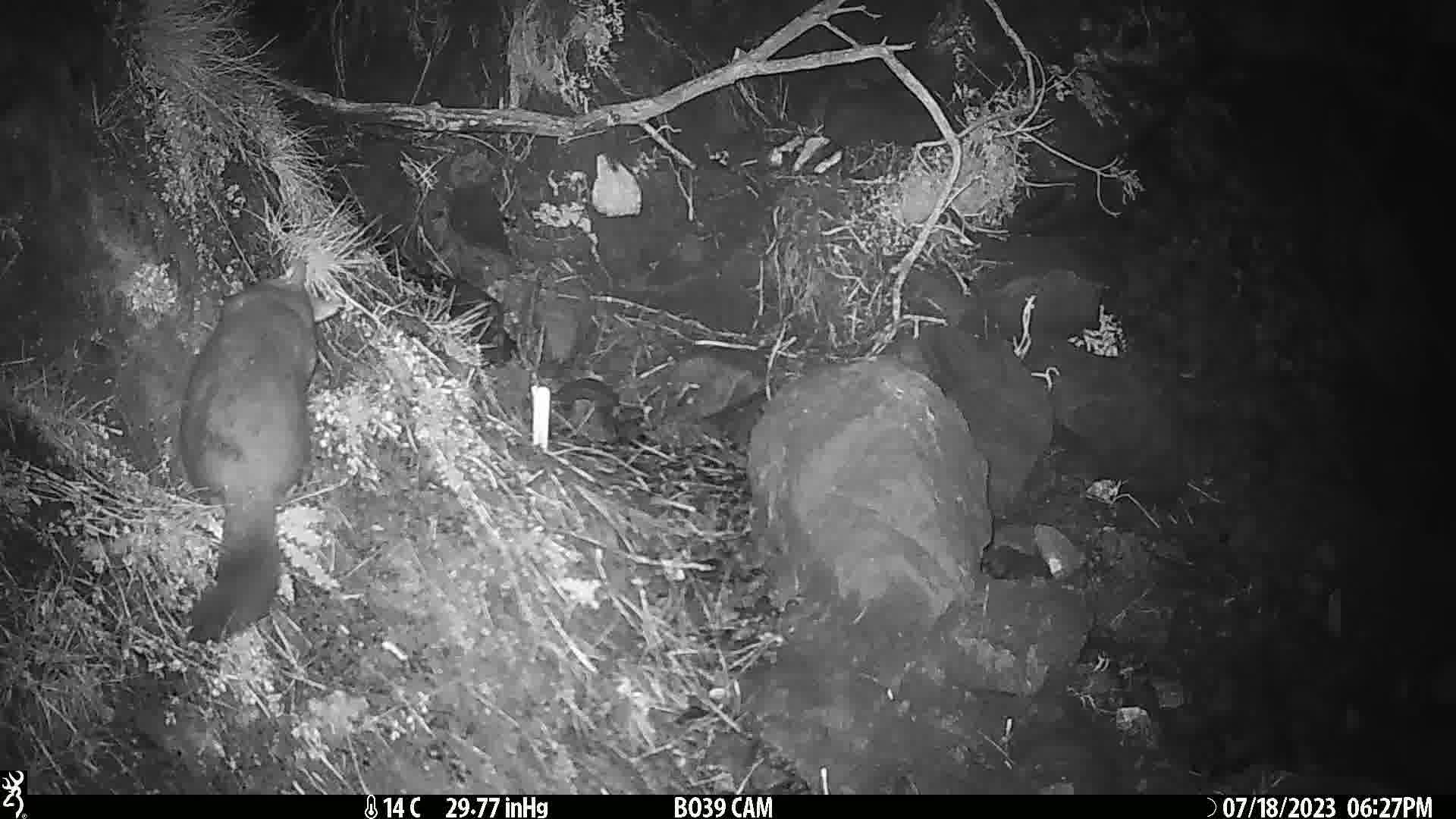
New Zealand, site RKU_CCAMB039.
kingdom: Animalia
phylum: Chordata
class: Mammalia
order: Diprotodontia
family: Phalangeridae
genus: Trichosurus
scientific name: Trichosurus vulpecula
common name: common brushtail possum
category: possum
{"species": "possum (common brushtail possum) (Trichosurus vulpecula)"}